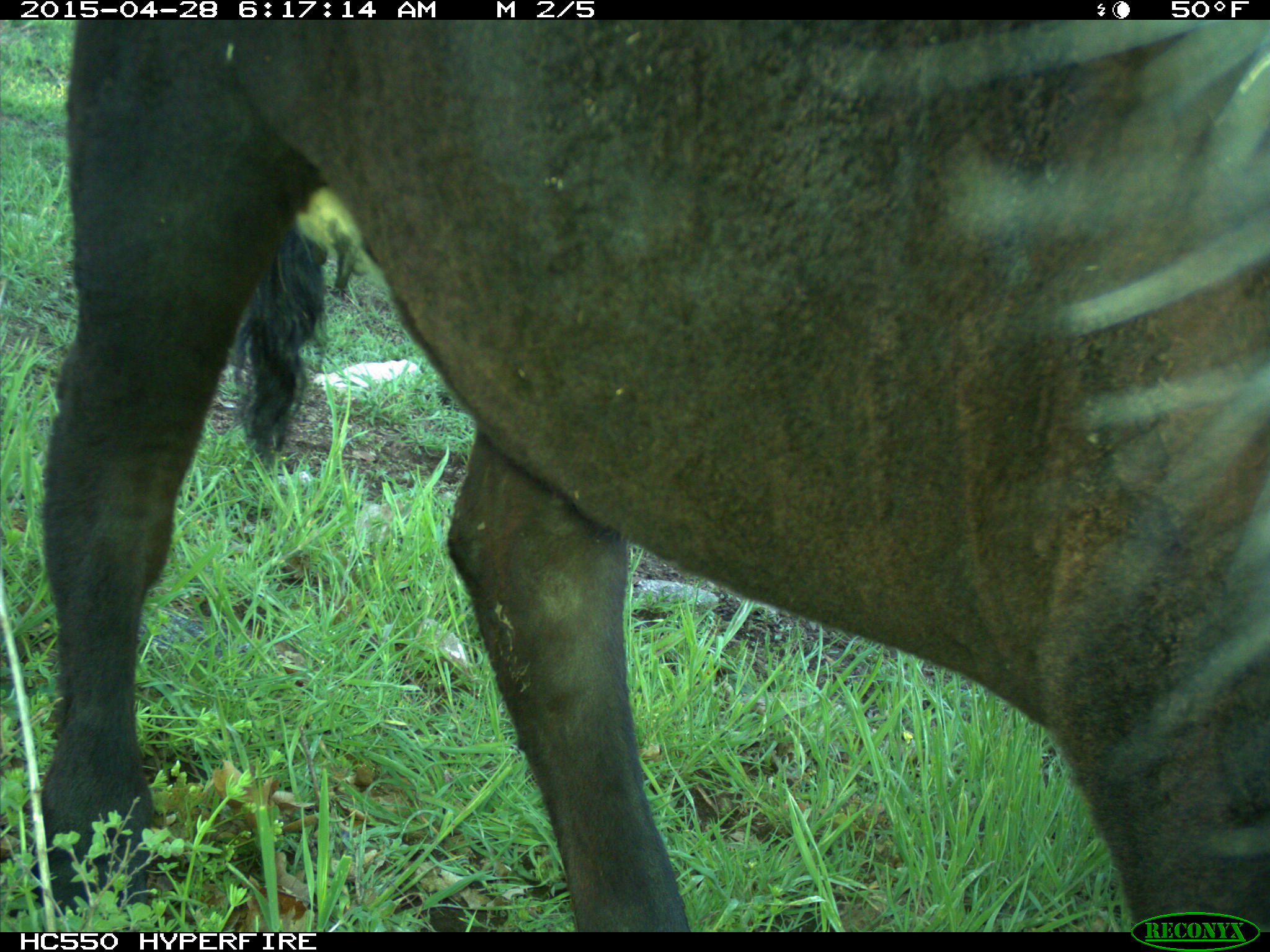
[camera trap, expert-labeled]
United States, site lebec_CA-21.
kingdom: Animalia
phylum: Chordata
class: Mammalia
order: Artiodactyla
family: Bovidae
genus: Bos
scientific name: Bos taurus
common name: domestic cow